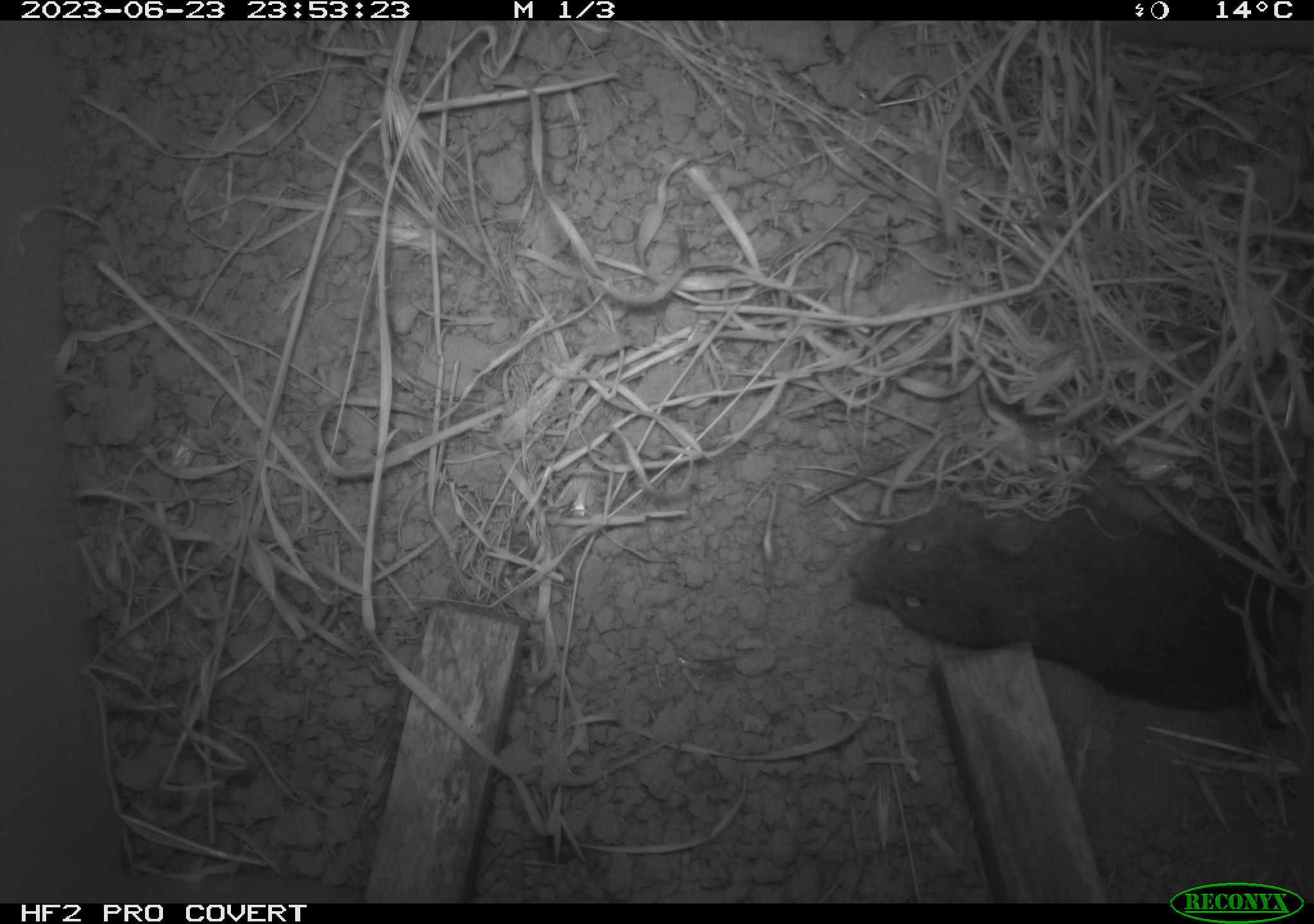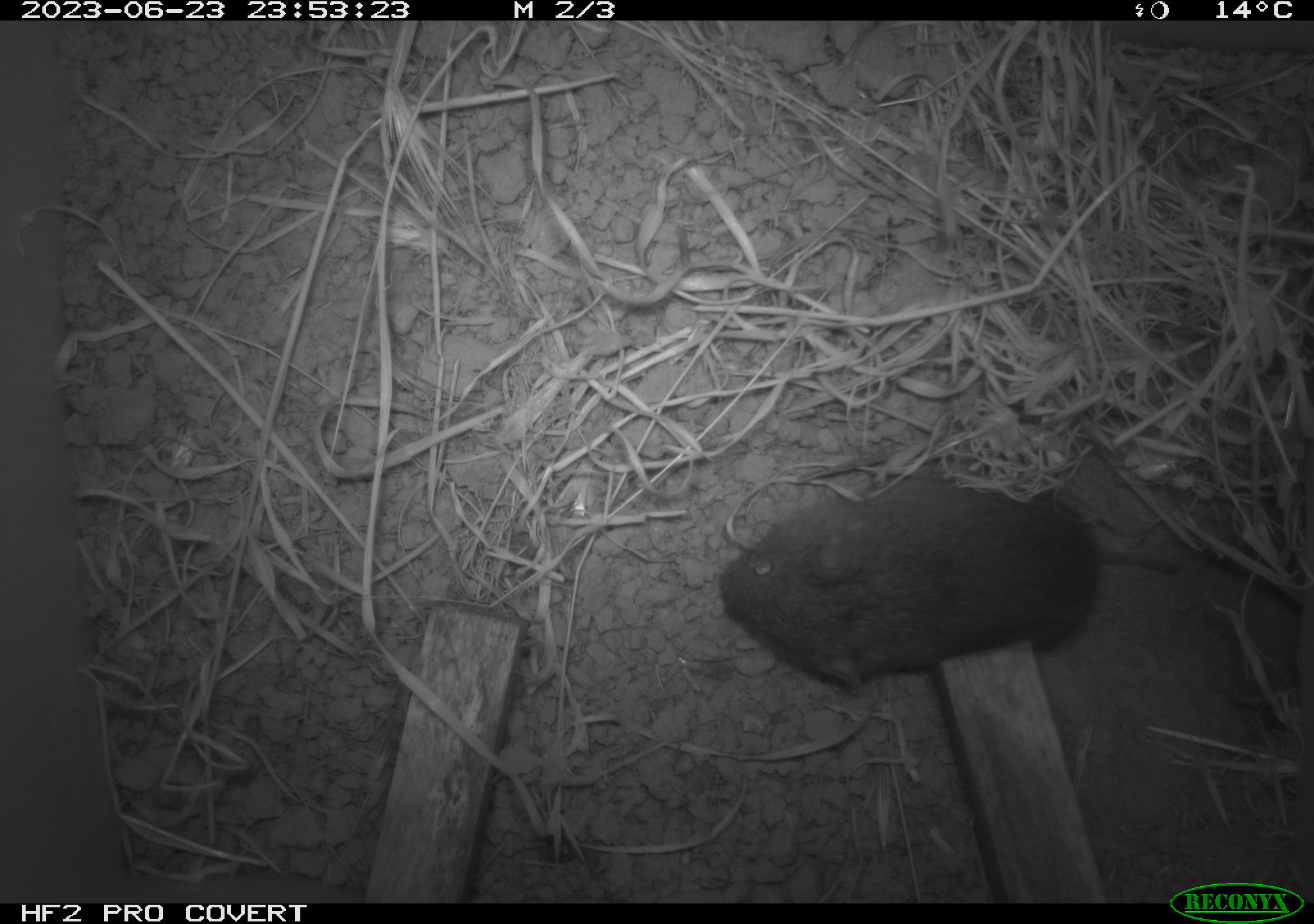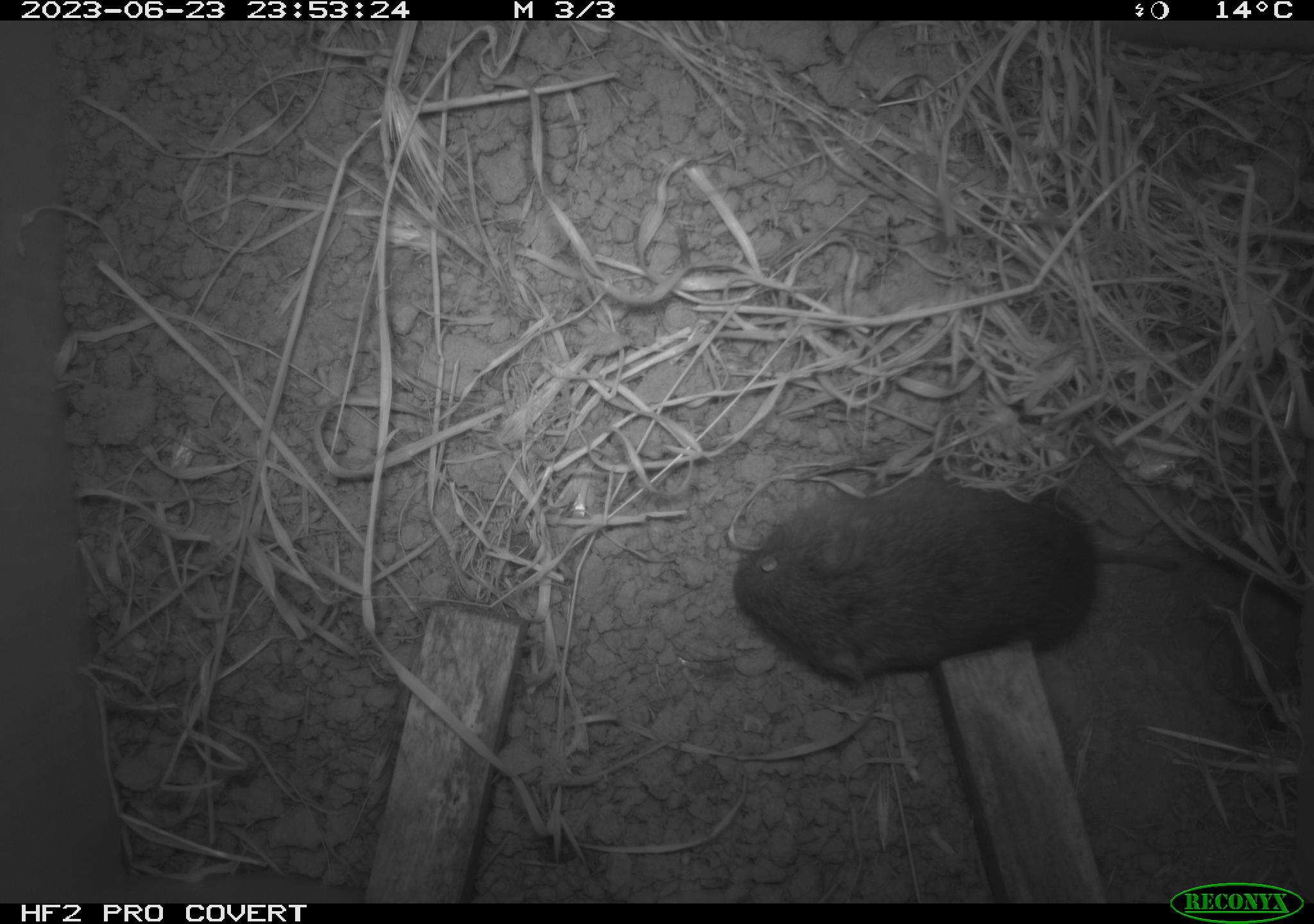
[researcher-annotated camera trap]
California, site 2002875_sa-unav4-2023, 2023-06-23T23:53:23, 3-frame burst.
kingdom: Animalia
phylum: Chordata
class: Mammalia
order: Rodentia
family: Cricetidae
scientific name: Arvicolinae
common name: voles, lemmings, and muskrats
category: arvicolinae subfamily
Arvicolinae subfamily (voles, lemmings, and muskrats) (Arvicolinae).